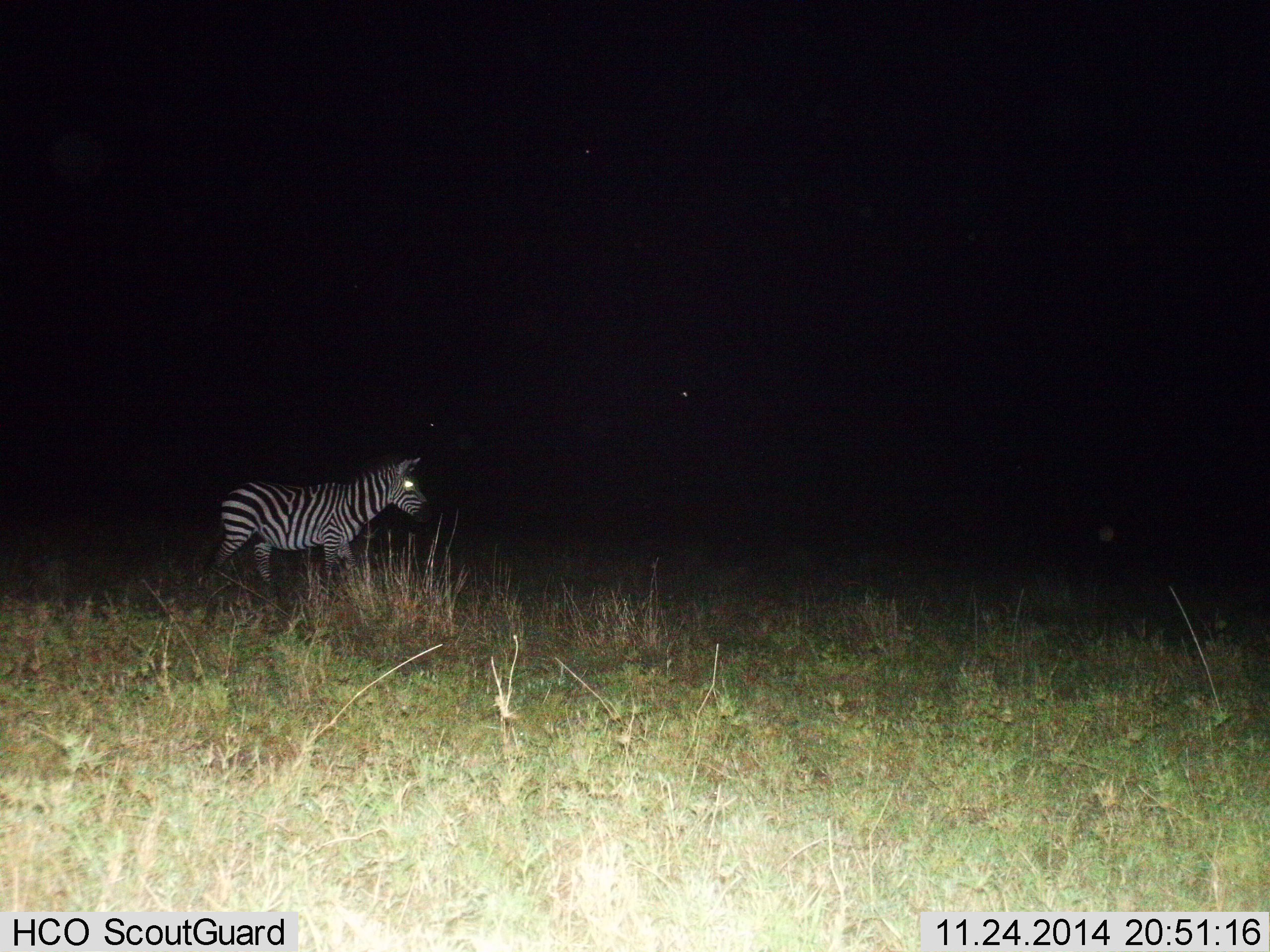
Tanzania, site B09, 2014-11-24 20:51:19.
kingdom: Animalia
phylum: Chordata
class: Mammalia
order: Perissodactyla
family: Equidae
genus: Equus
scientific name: Equus quagga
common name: plains zebra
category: zebra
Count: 1.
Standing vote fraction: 30%.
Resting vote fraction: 0%.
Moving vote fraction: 70%.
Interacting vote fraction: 0%.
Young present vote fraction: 0%.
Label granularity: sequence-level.